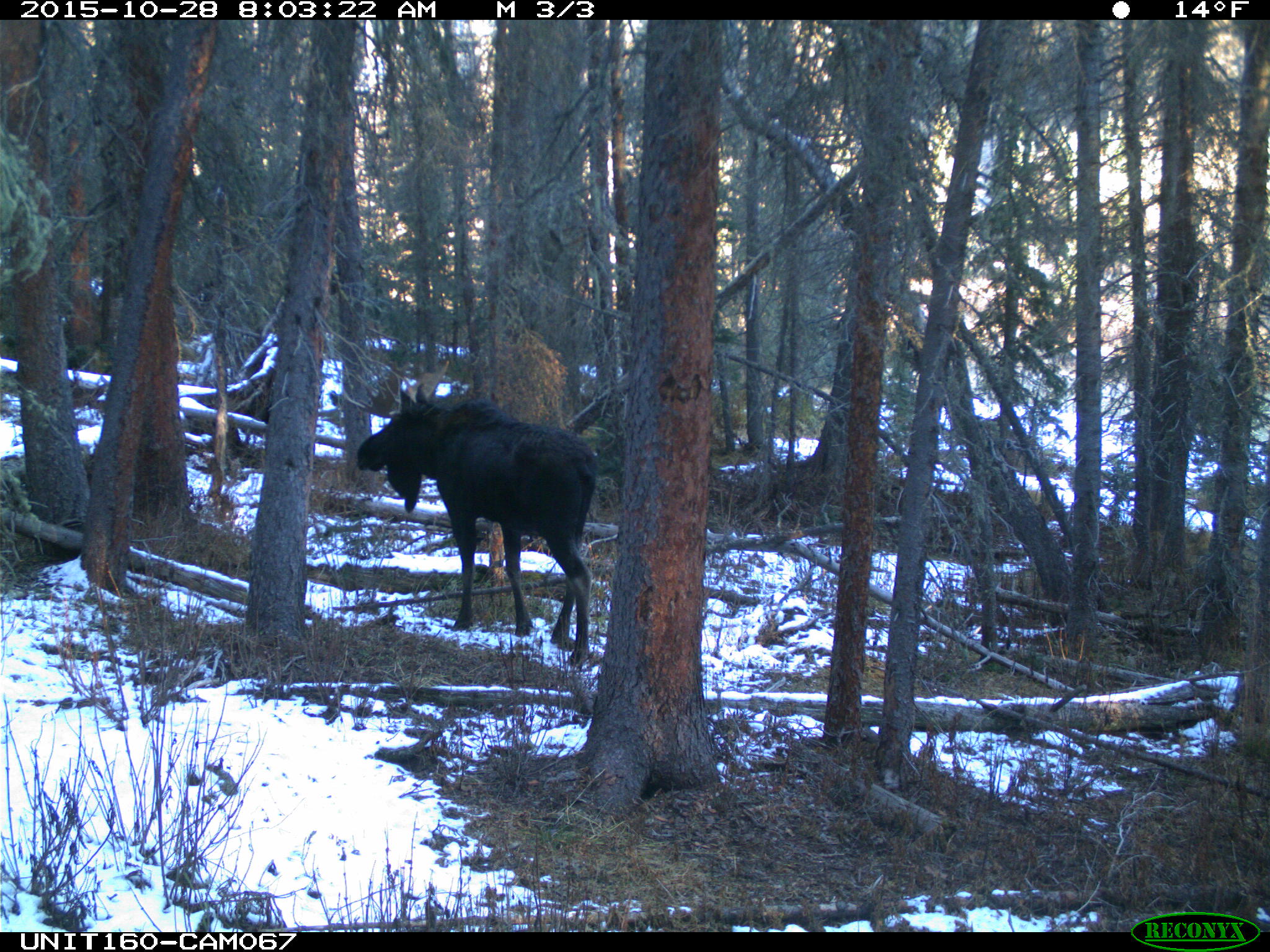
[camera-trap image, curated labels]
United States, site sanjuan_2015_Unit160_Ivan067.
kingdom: Animalia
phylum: Chordata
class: Mammalia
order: Artiodactyla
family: Cervidae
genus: Alces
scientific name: Alces alces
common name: moose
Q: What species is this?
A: Alces alces (moose).